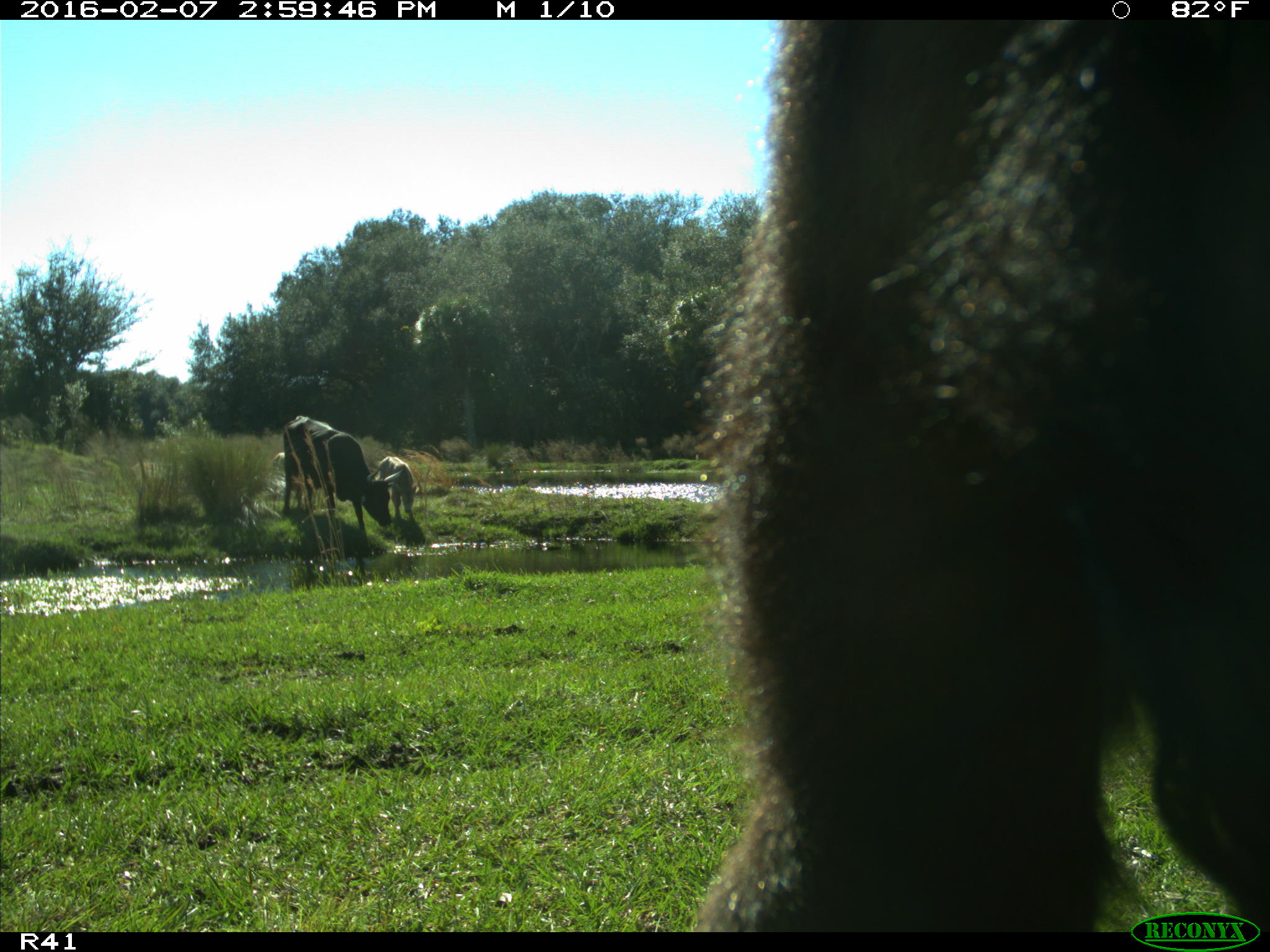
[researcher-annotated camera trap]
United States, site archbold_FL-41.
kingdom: Animalia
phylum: Chordata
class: Mammalia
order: Artiodactyla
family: Bovidae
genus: Bos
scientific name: Bos taurus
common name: domestic cow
Bos taurus (domestic cow).